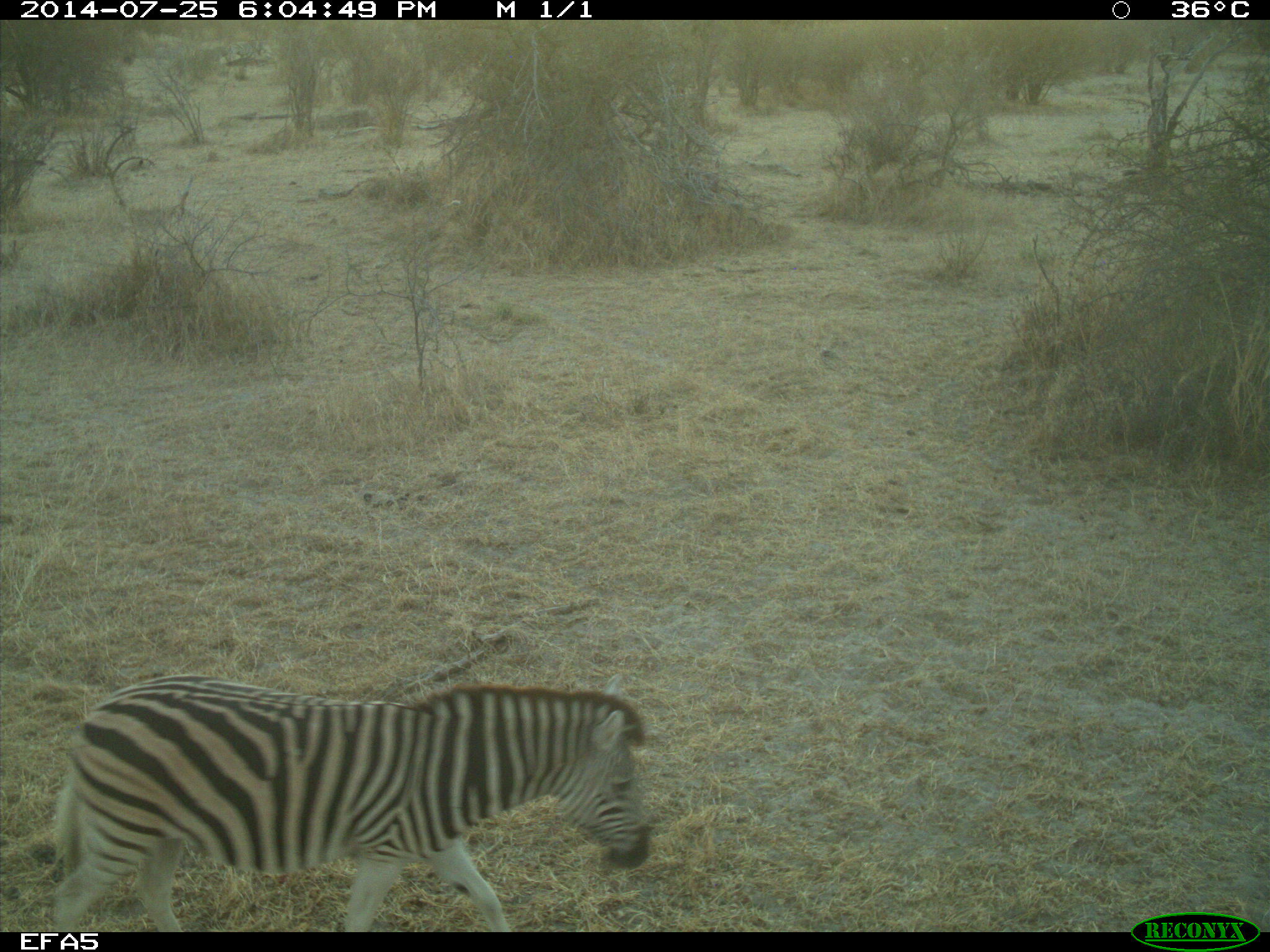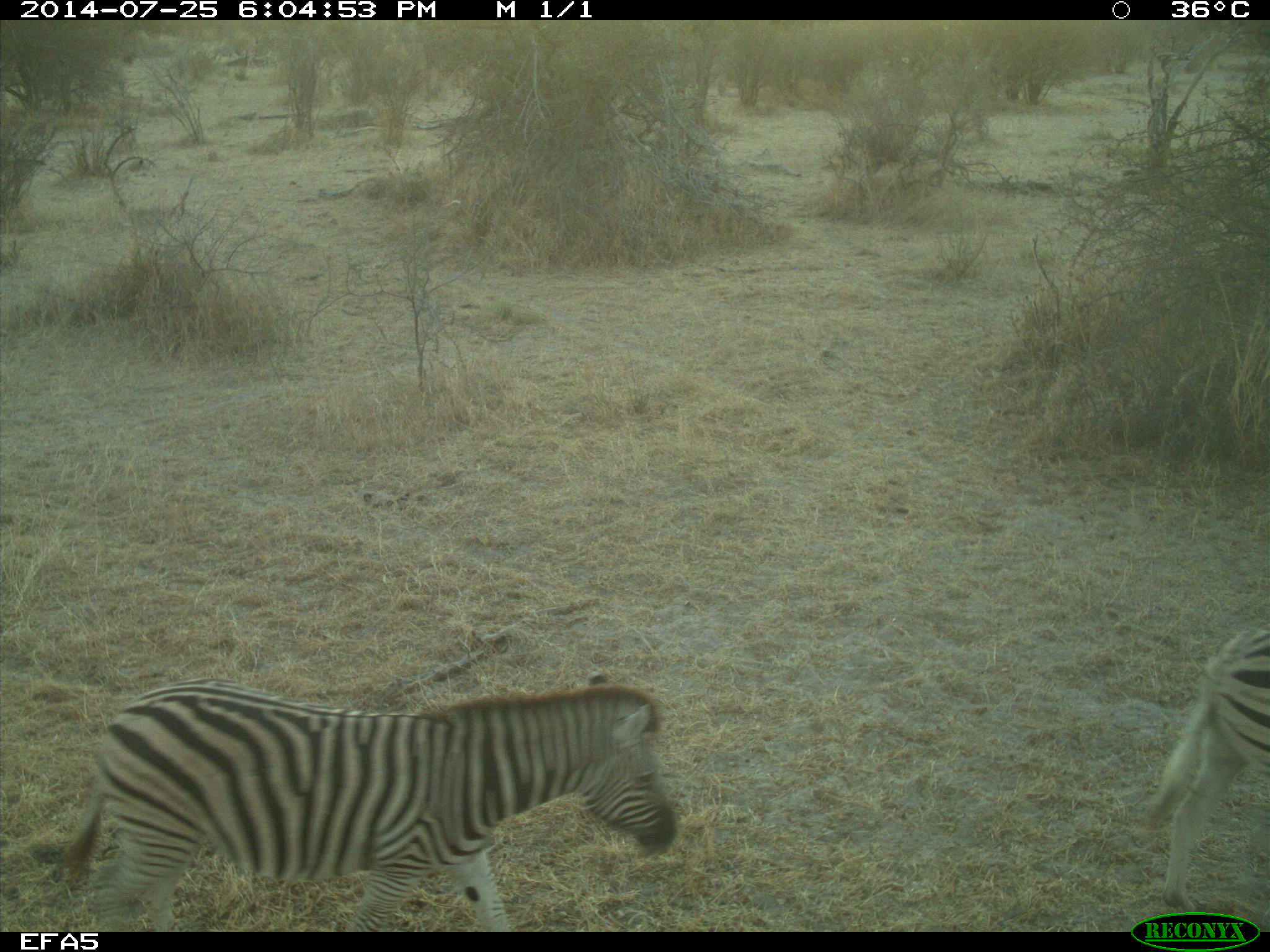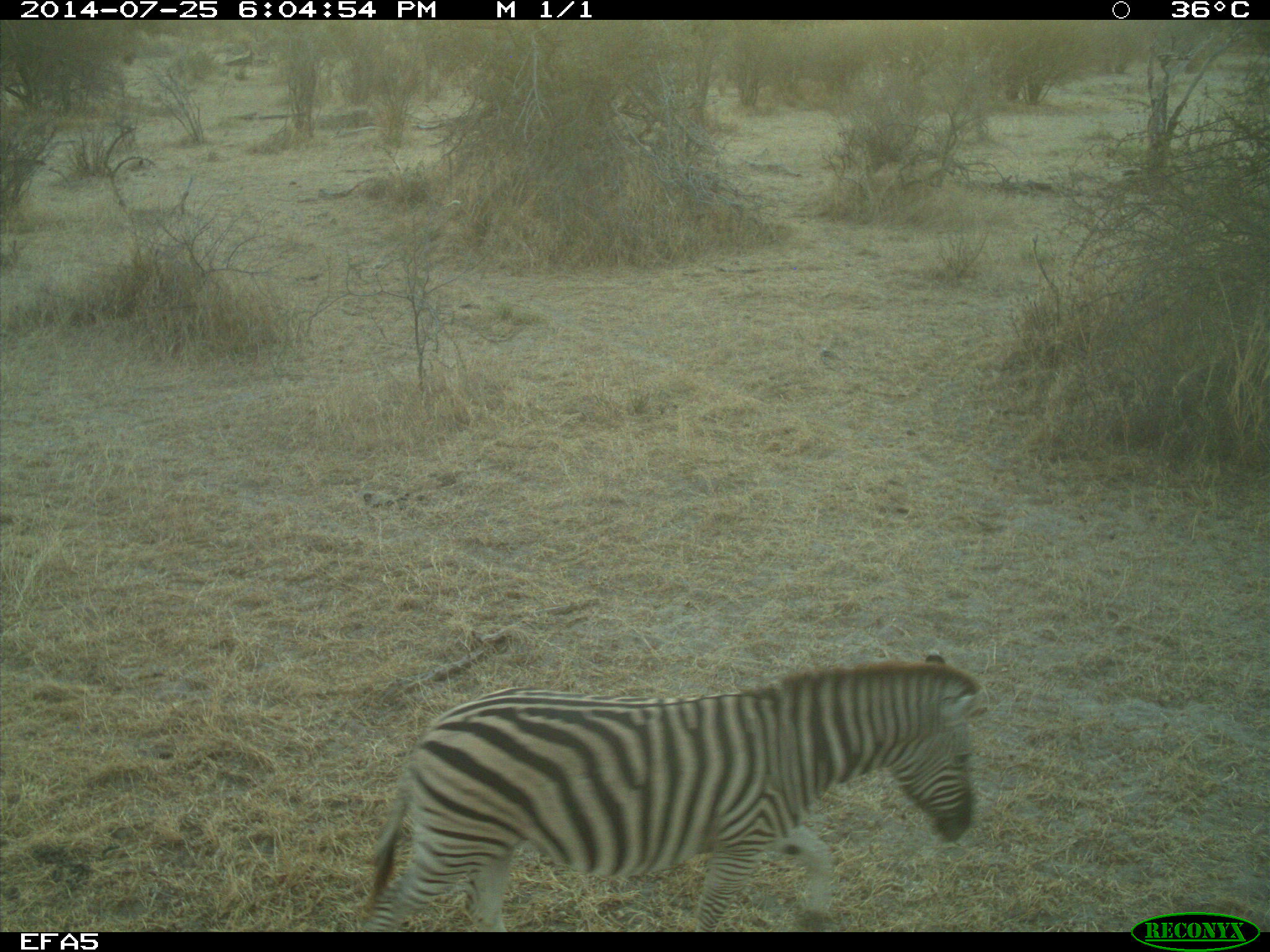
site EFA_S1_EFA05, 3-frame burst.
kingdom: Animalia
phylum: Chordata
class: Mammalia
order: Perissodactyla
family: Equidae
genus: Equus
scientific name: Equus quagga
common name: plains zebra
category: zebraplains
Zebraplains (plains zebra) (Equus quagga), count 2. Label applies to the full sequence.